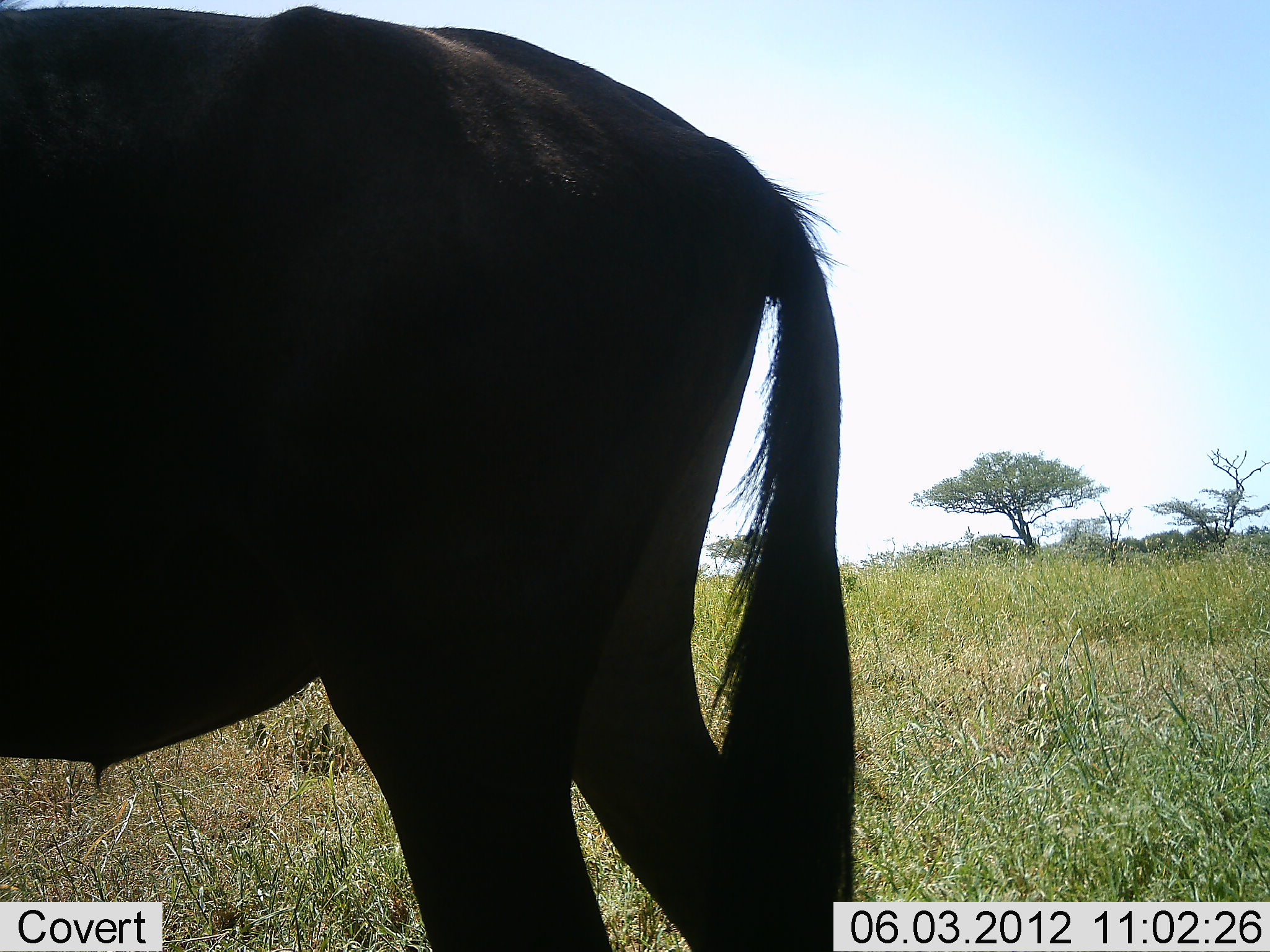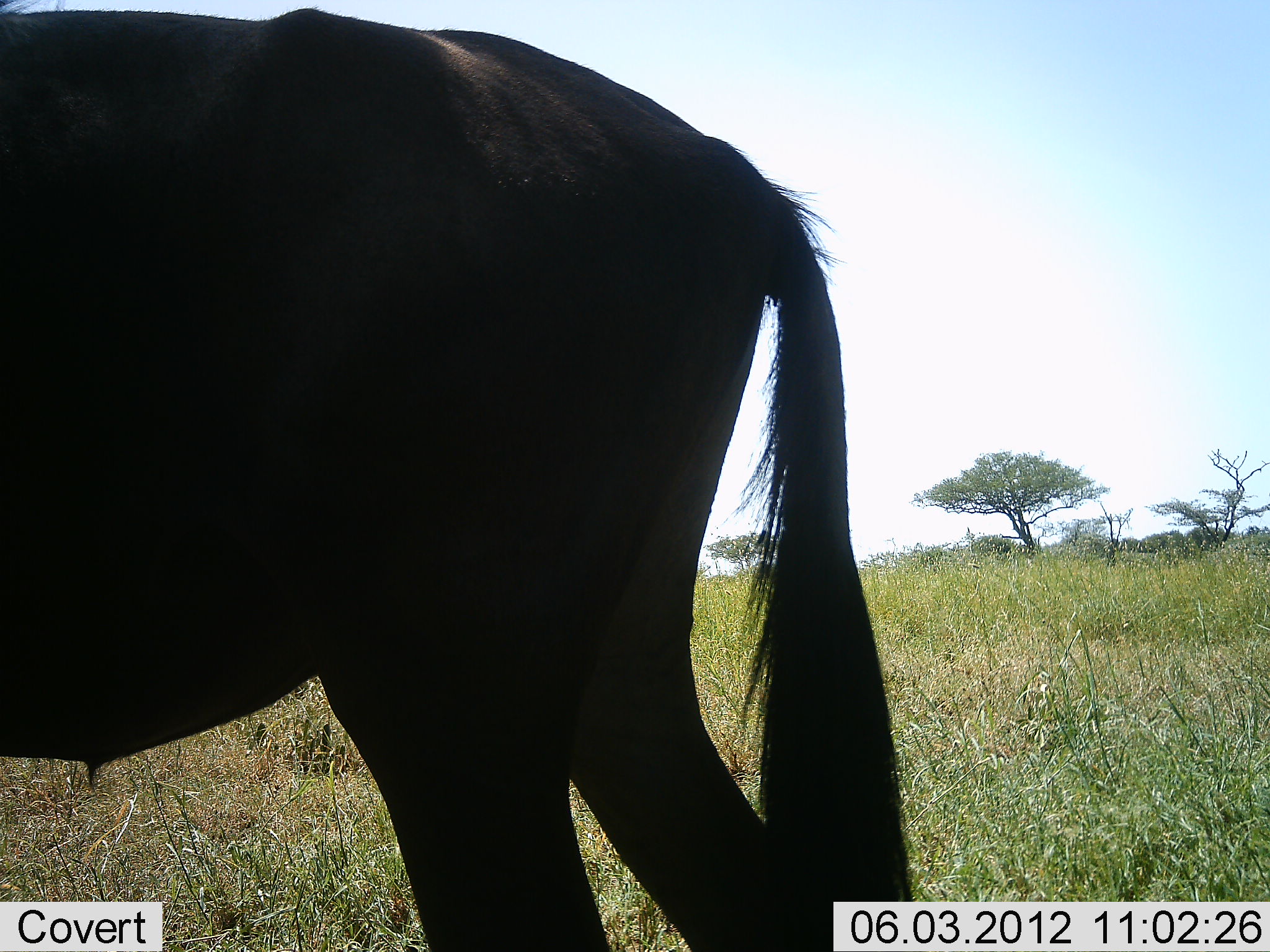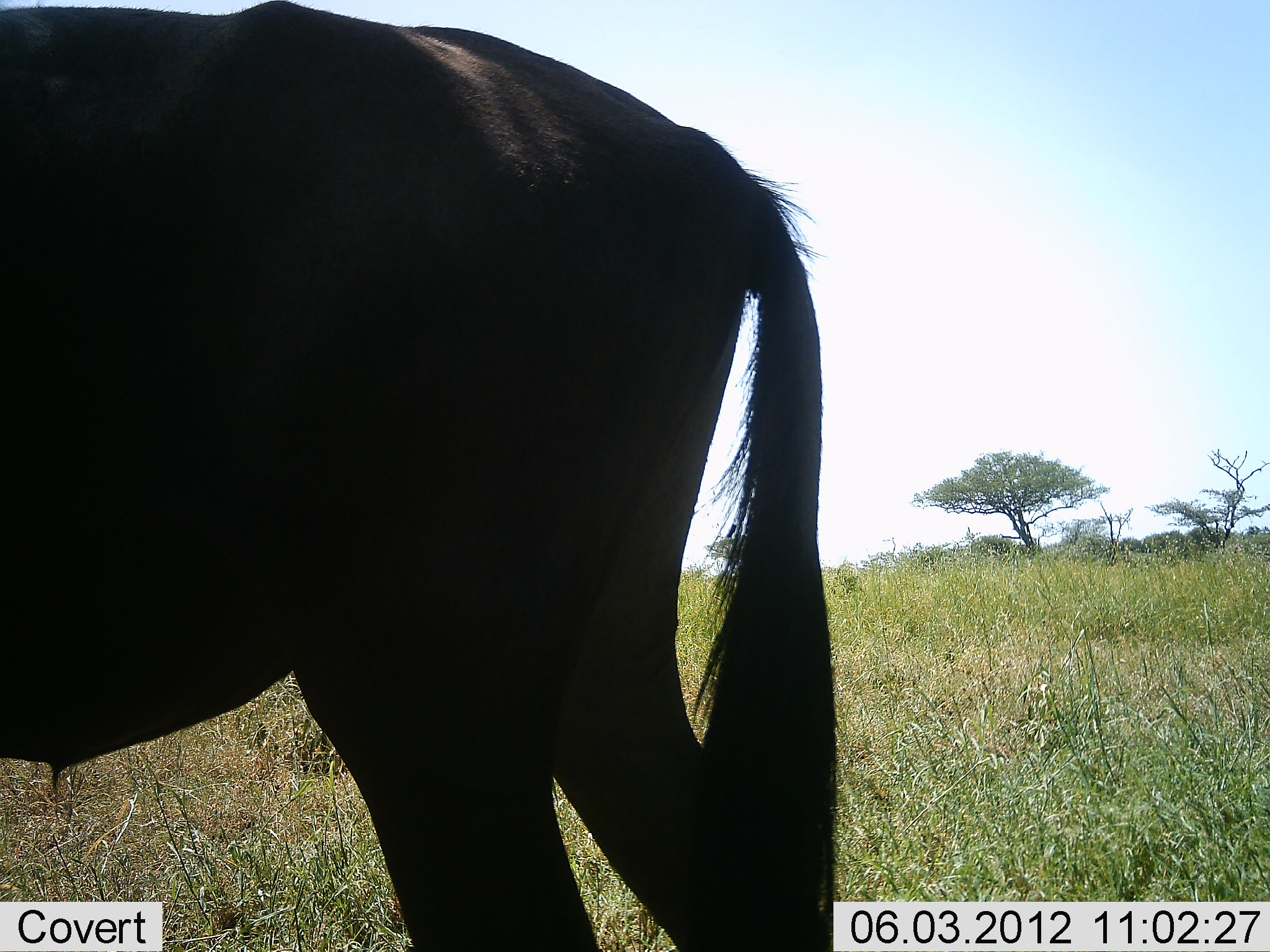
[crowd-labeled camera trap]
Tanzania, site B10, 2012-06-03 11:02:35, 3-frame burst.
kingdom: Animalia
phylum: Chordata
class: Mammalia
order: Artiodactyla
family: Bovidae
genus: Connochaetes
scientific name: Connochaetes taurinus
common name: blue wildebeest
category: wildebeest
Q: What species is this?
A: Wildebeest (blue wildebeest) (Connochaetes taurinus).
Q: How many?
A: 1.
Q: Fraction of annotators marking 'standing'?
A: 100%.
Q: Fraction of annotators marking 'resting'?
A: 0%.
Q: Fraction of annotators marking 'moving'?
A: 0%.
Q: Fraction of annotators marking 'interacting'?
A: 0%.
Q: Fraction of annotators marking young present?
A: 0%.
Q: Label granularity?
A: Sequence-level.